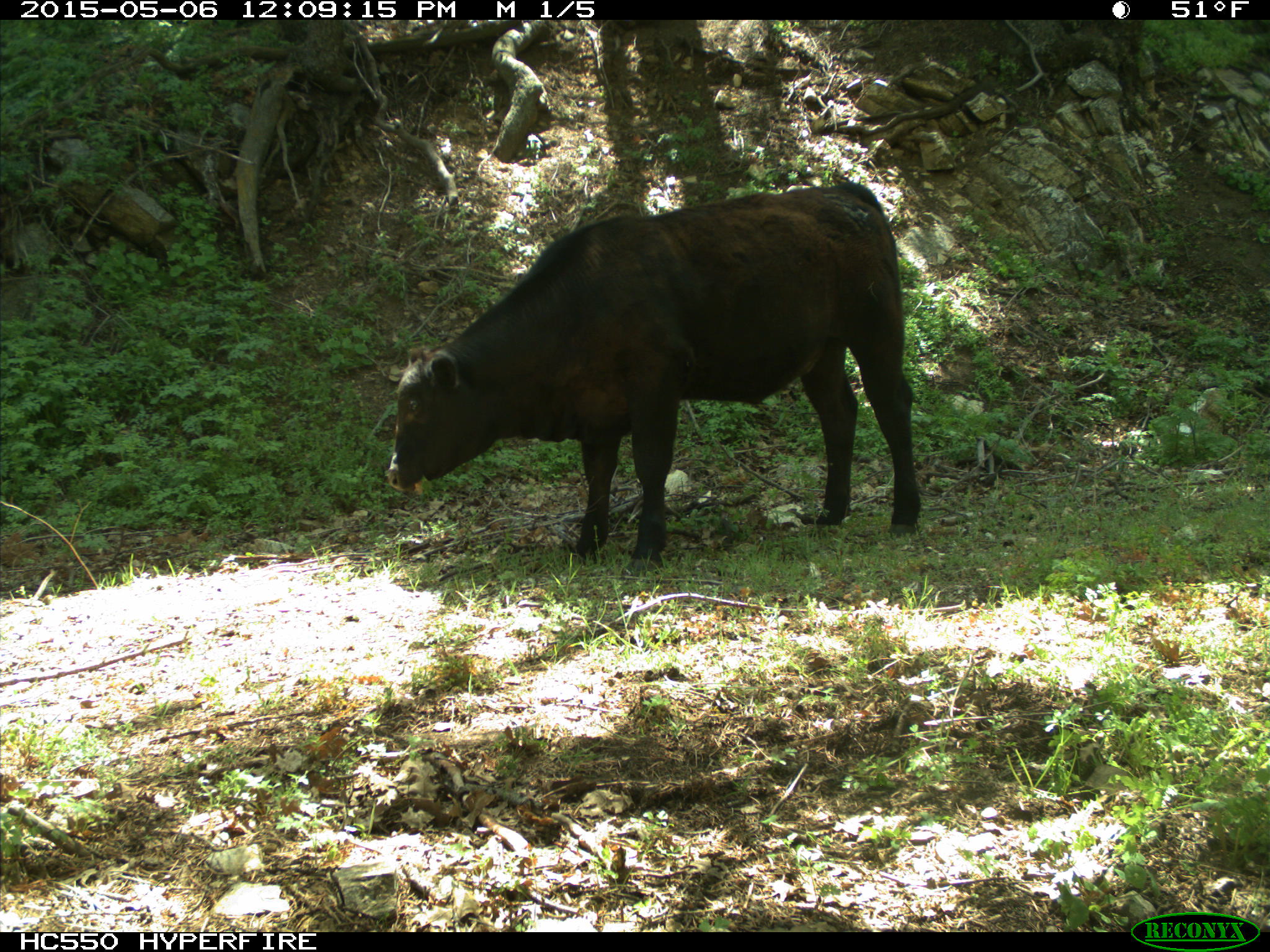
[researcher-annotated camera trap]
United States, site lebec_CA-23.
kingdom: Animalia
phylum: Chordata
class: Mammalia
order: Artiodactyla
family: Bovidae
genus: Bos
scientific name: Bos taurus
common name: domestic cow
Bos taurus (domestic cow).